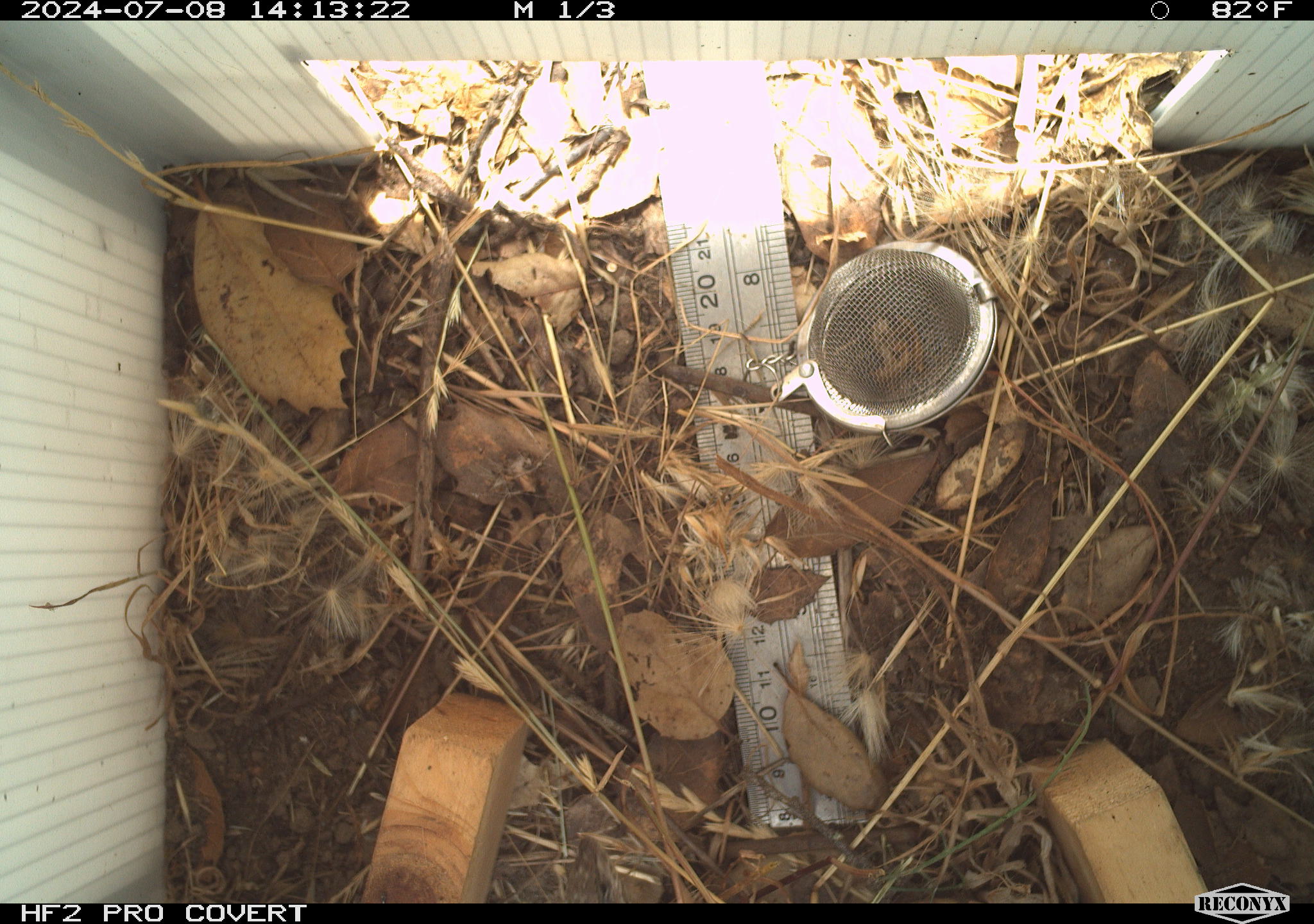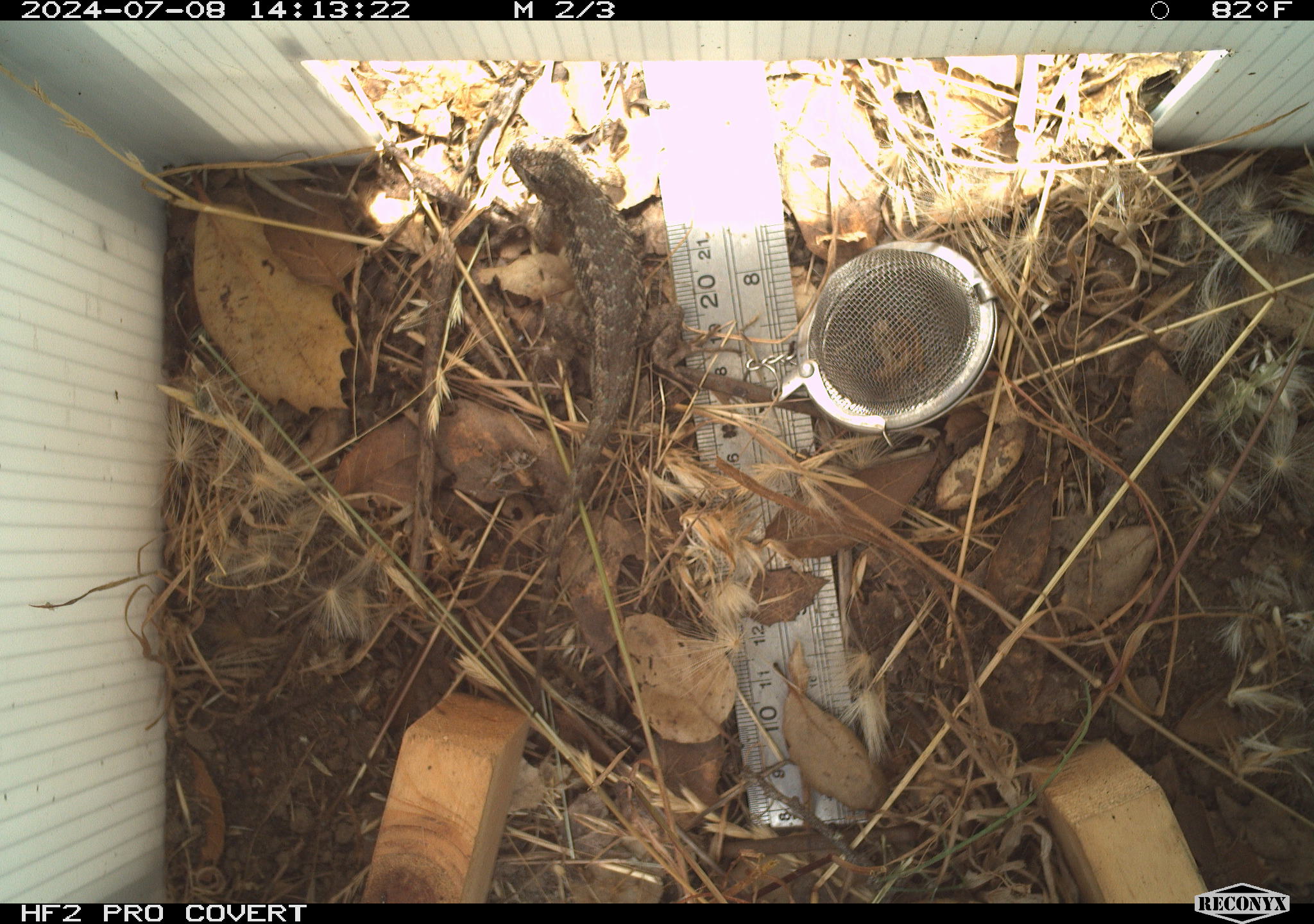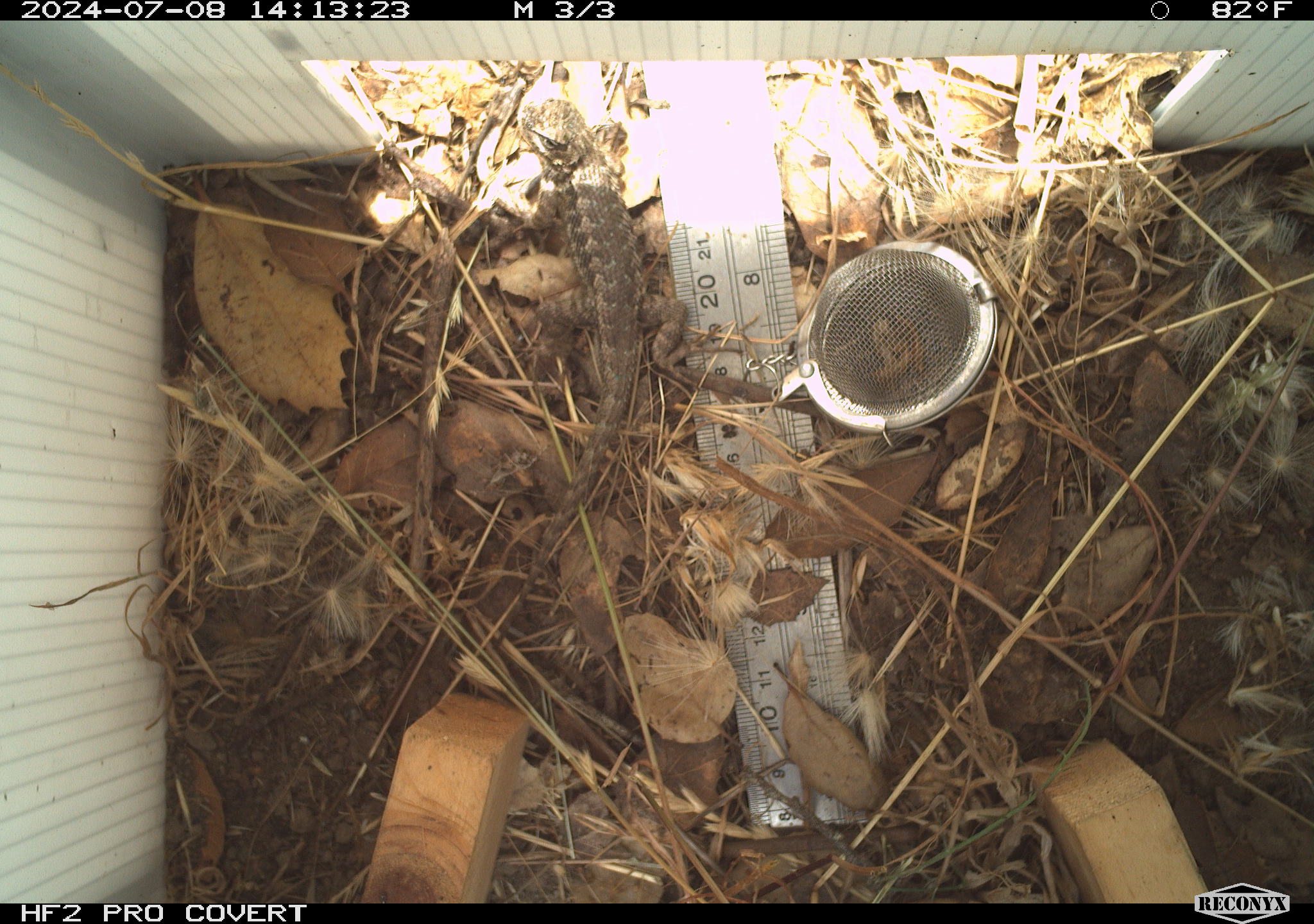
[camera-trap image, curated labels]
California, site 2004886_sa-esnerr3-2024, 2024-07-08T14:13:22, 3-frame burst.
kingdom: Animalia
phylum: Chordata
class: Reptilia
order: Squamata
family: Phrynosomatidae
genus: Sceloporus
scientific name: Sceloporus occidentalis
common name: western fence lizard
Western fence lizard (Sceloporus occidentalis).